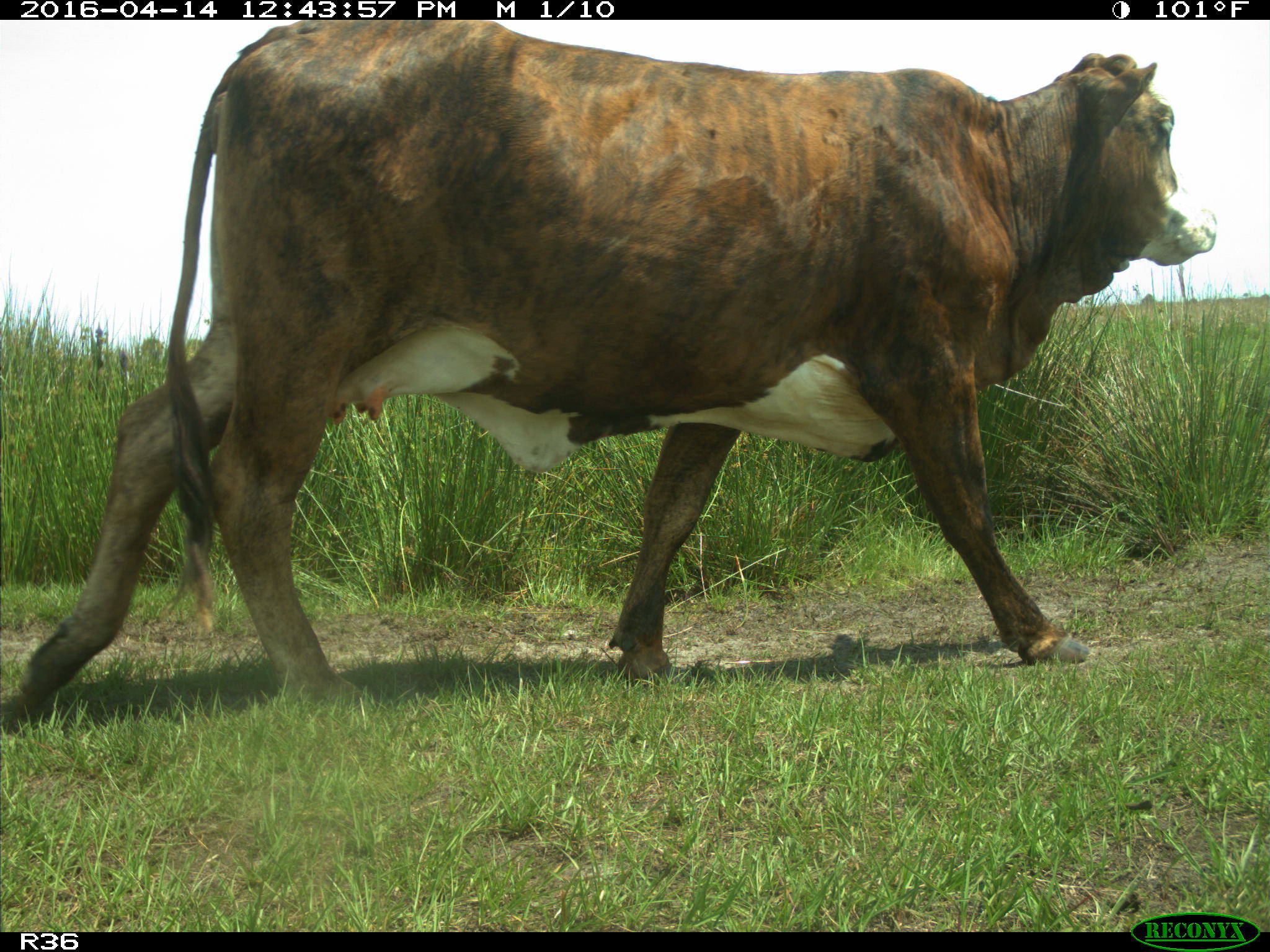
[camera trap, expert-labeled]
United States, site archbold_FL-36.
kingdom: Animalia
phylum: Chordata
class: Mammalia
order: Artiodactyla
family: Bovidae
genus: Bos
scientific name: Bos taurus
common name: domestic cow